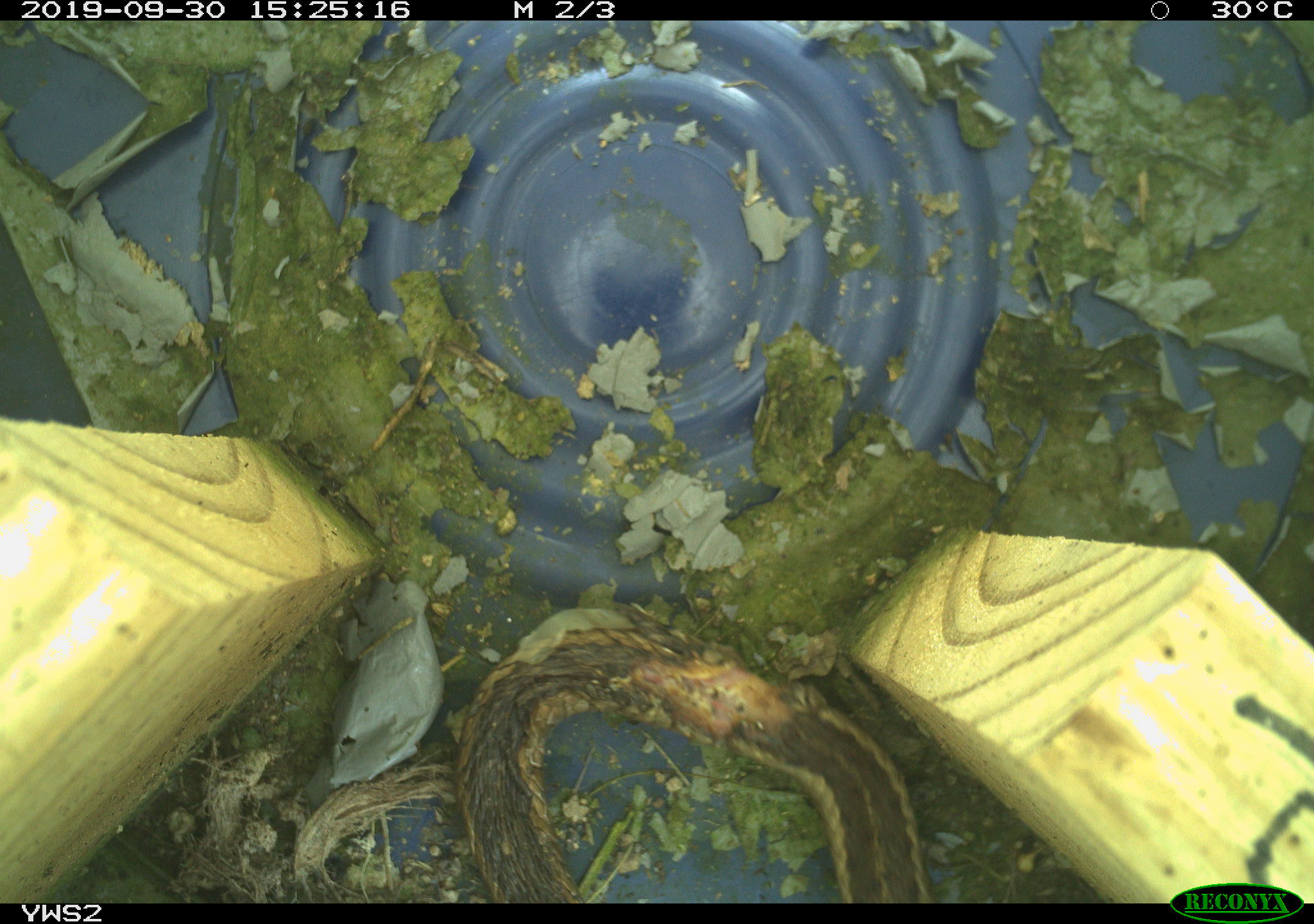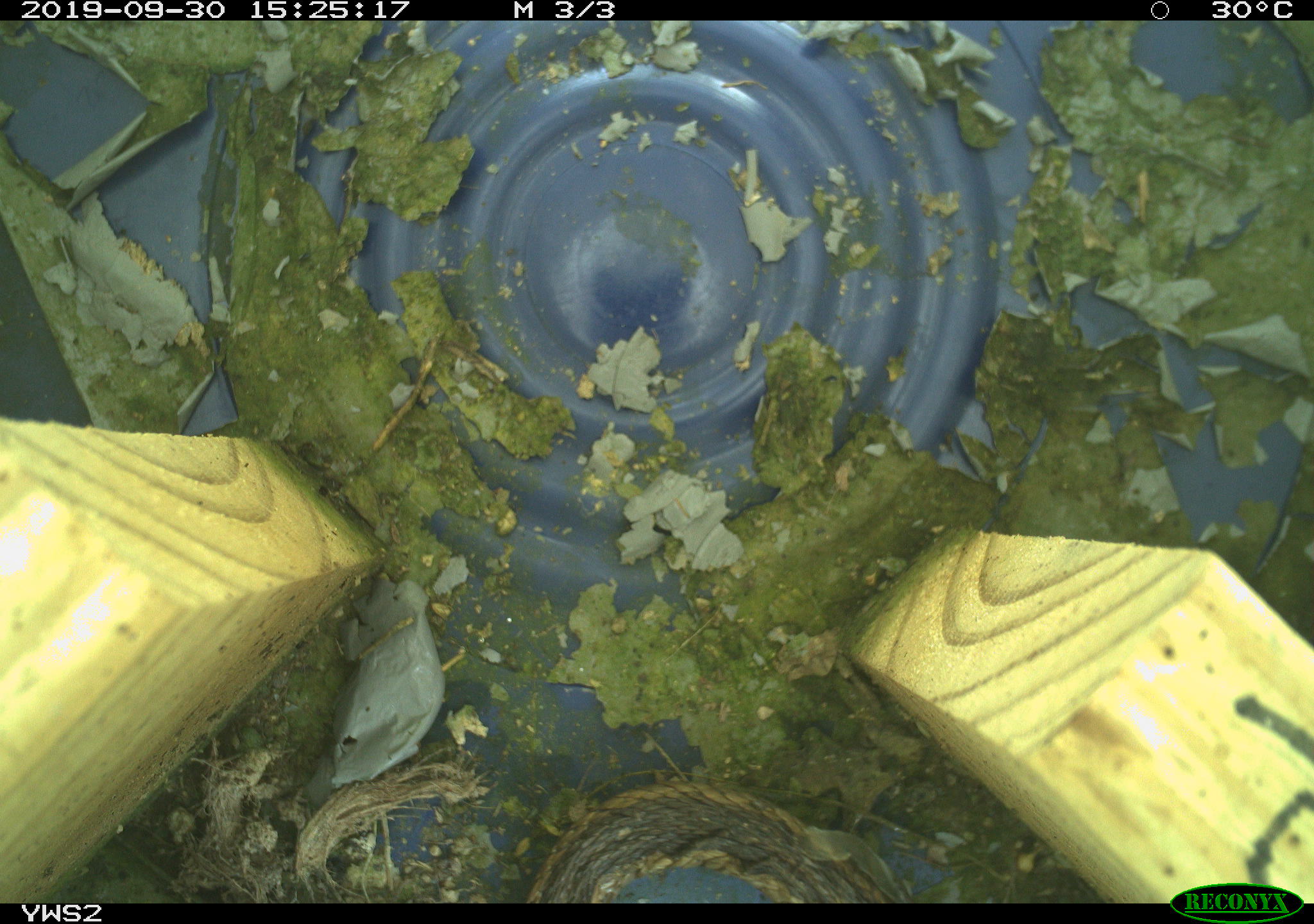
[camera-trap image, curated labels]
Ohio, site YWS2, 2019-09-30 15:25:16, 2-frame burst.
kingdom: Animalia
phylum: Chordata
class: Reptilia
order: Squamata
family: Colubridae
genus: Thamnophis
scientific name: Thamnophis sirtalis sirtalis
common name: eastern gartersnake